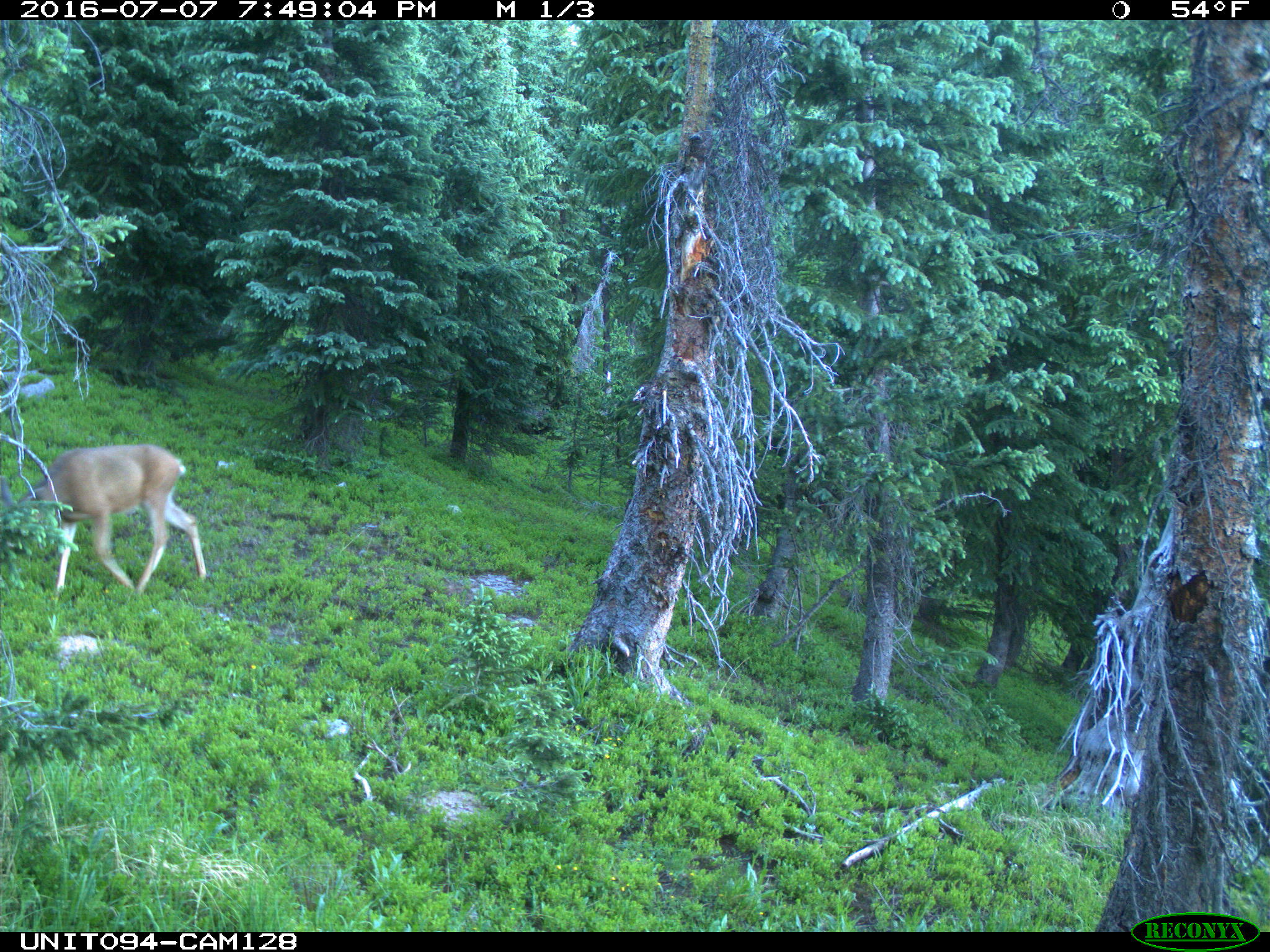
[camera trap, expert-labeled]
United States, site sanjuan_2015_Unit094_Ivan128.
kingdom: Animalia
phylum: Chordata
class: Mammalia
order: Artiodactyla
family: Cervidae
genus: Odocoileus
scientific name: Odocoileus hemionus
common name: mule deer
Odocoileus hemionus (mule deer).